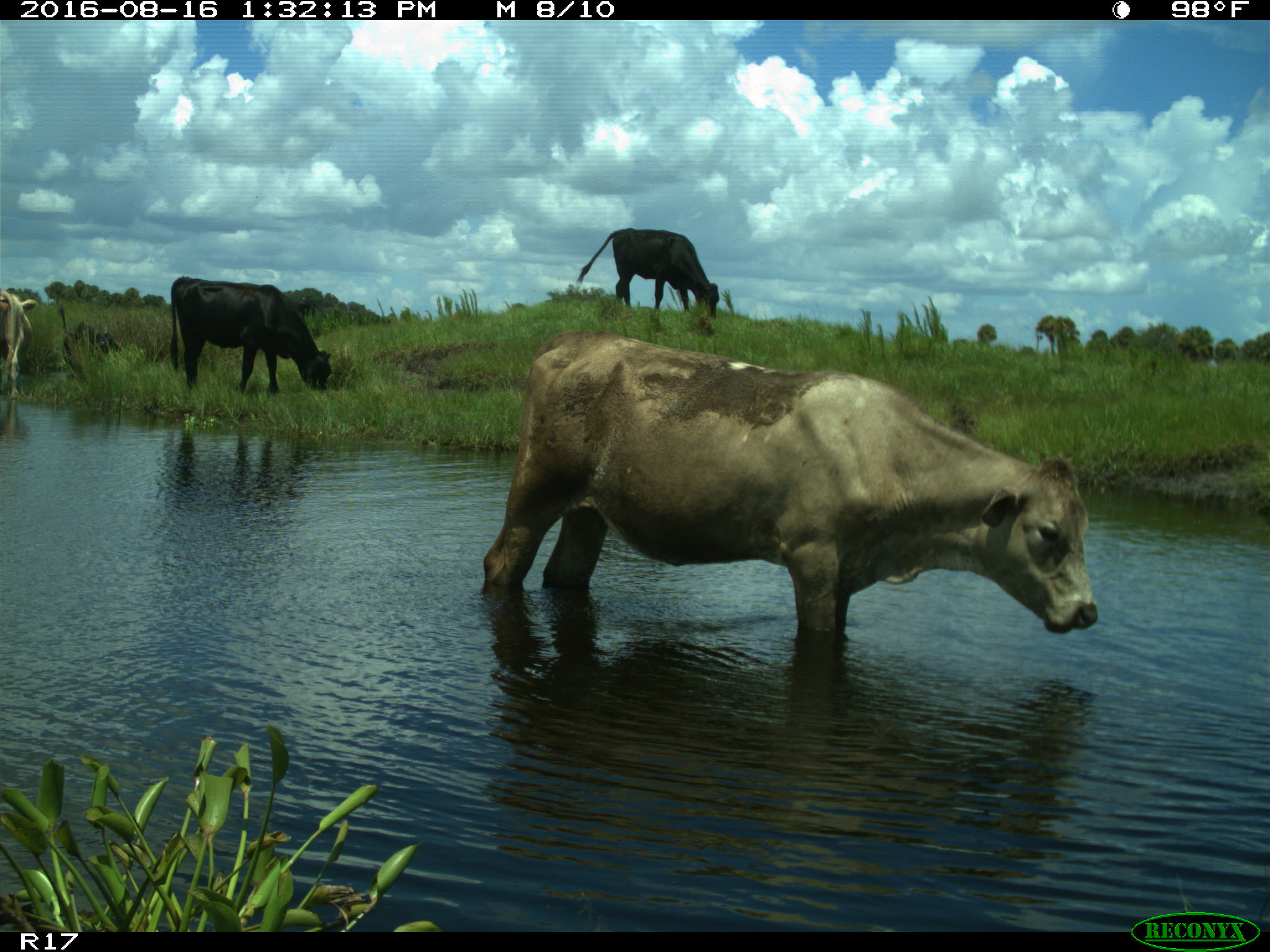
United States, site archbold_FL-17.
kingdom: Animalia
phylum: Chordata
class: Mammalia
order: Artiodactyla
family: Bovidae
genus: Bos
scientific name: Bos taurus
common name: domestic cow